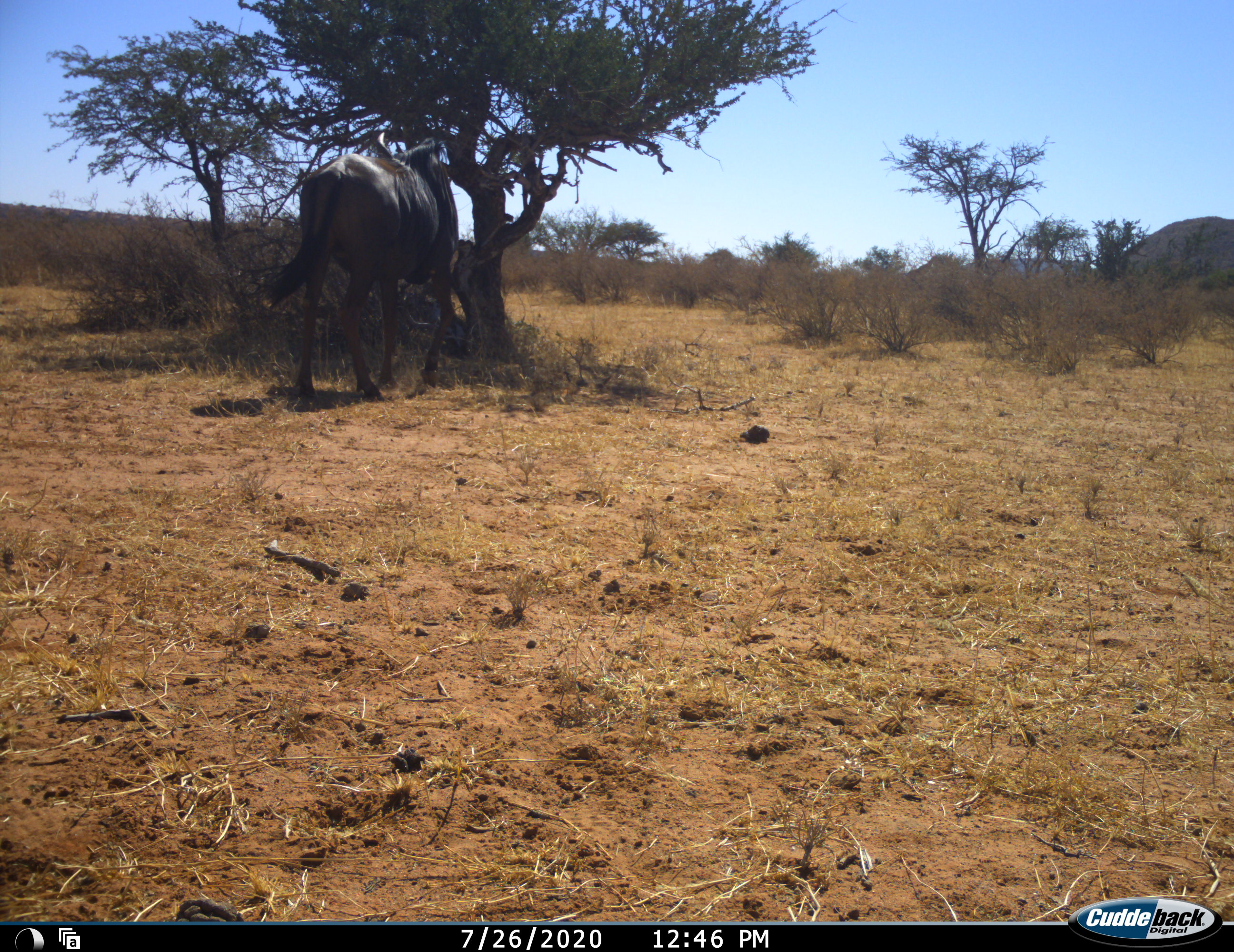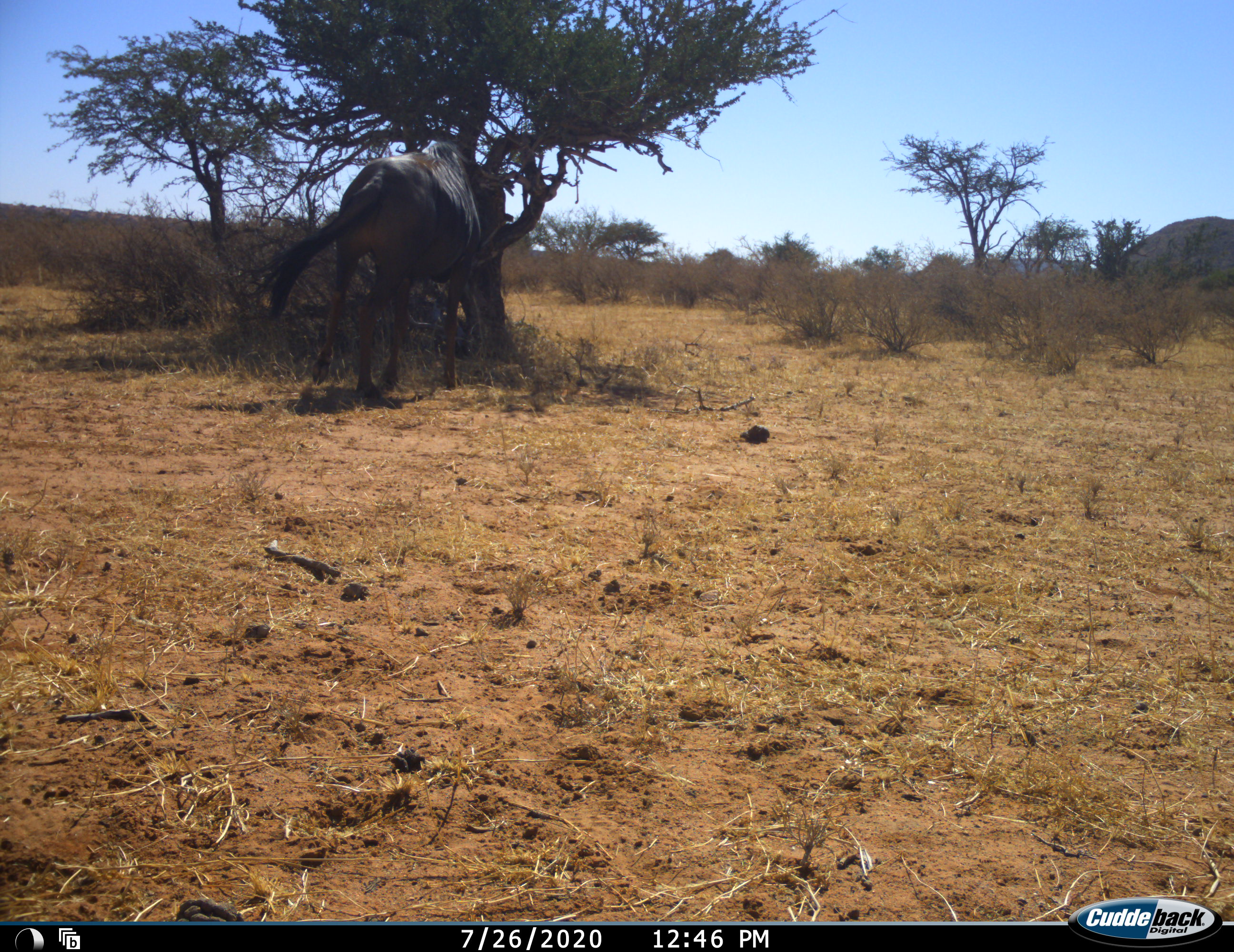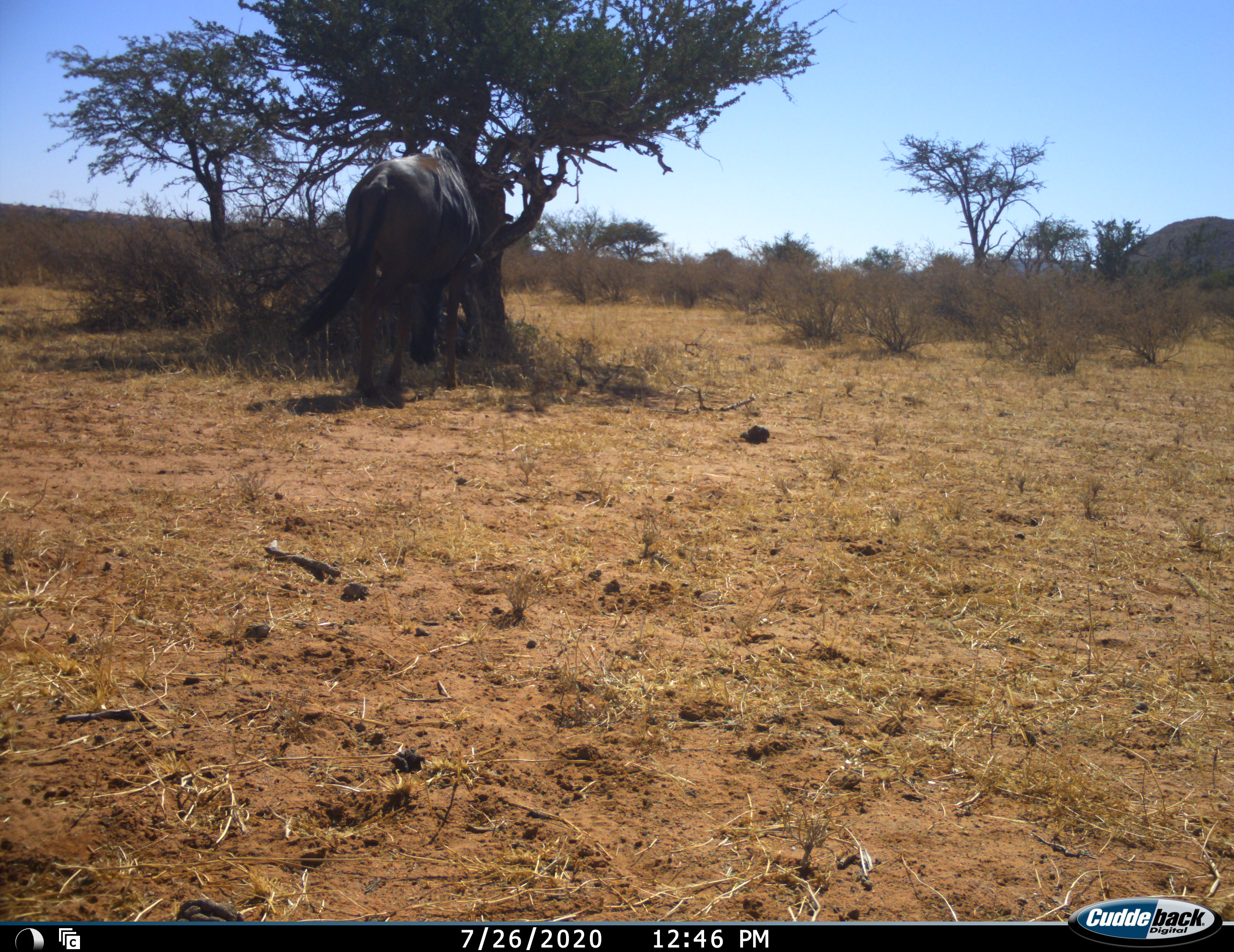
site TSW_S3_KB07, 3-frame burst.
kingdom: Animalia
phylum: Chordata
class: Mammalia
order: Artiodactyla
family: Bovidae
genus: Connochaetes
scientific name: Connochaetes taurinus taurinus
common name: blue wildebeest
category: wildebeestblue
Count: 1.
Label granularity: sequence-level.